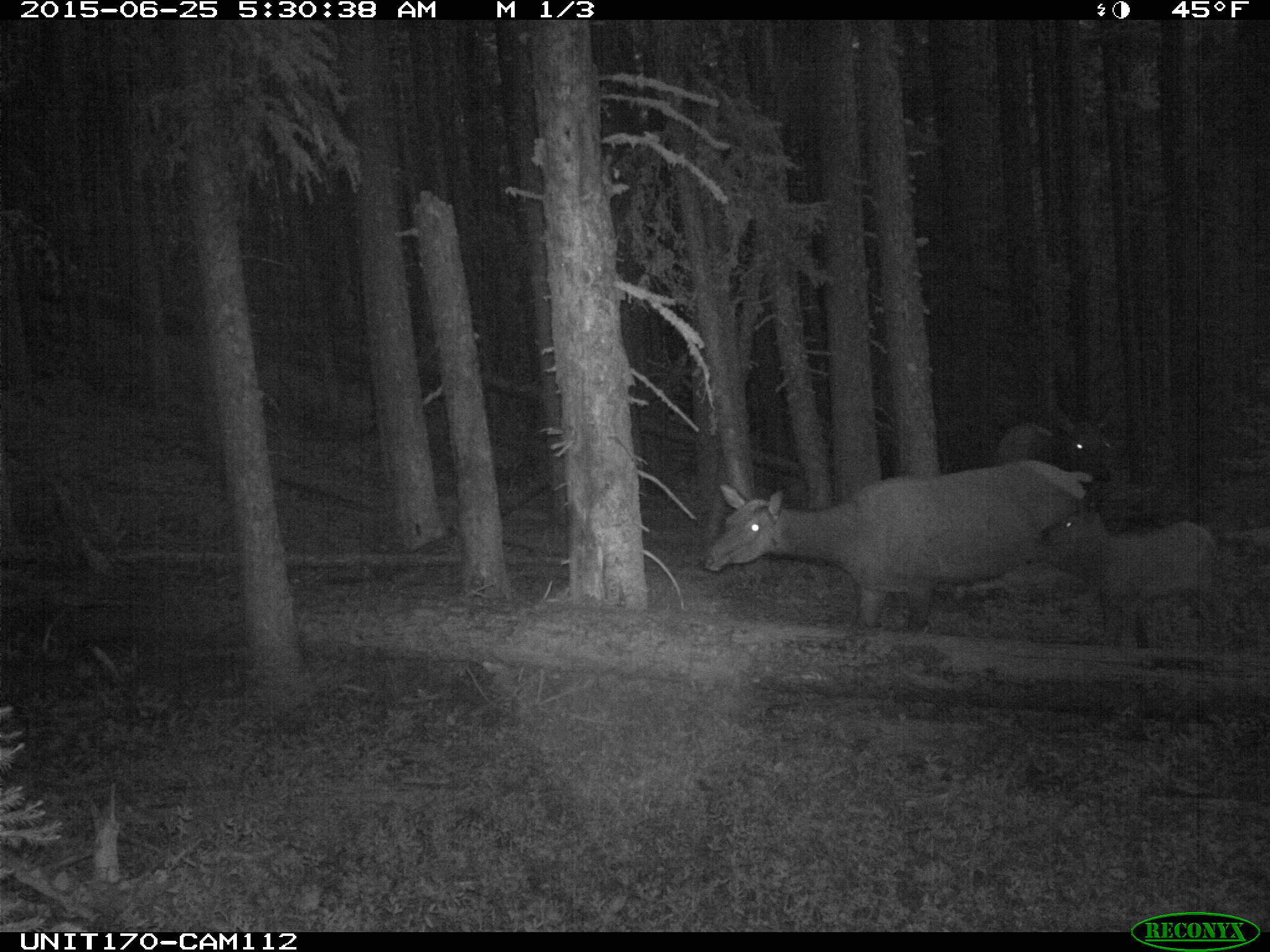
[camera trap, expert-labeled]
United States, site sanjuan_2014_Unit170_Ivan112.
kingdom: Animalia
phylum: Chordata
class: Mammalia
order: Artiodactyla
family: Cervidae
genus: Cervus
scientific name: Cervus elaphus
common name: red deer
Cervus elaphus (red deer).